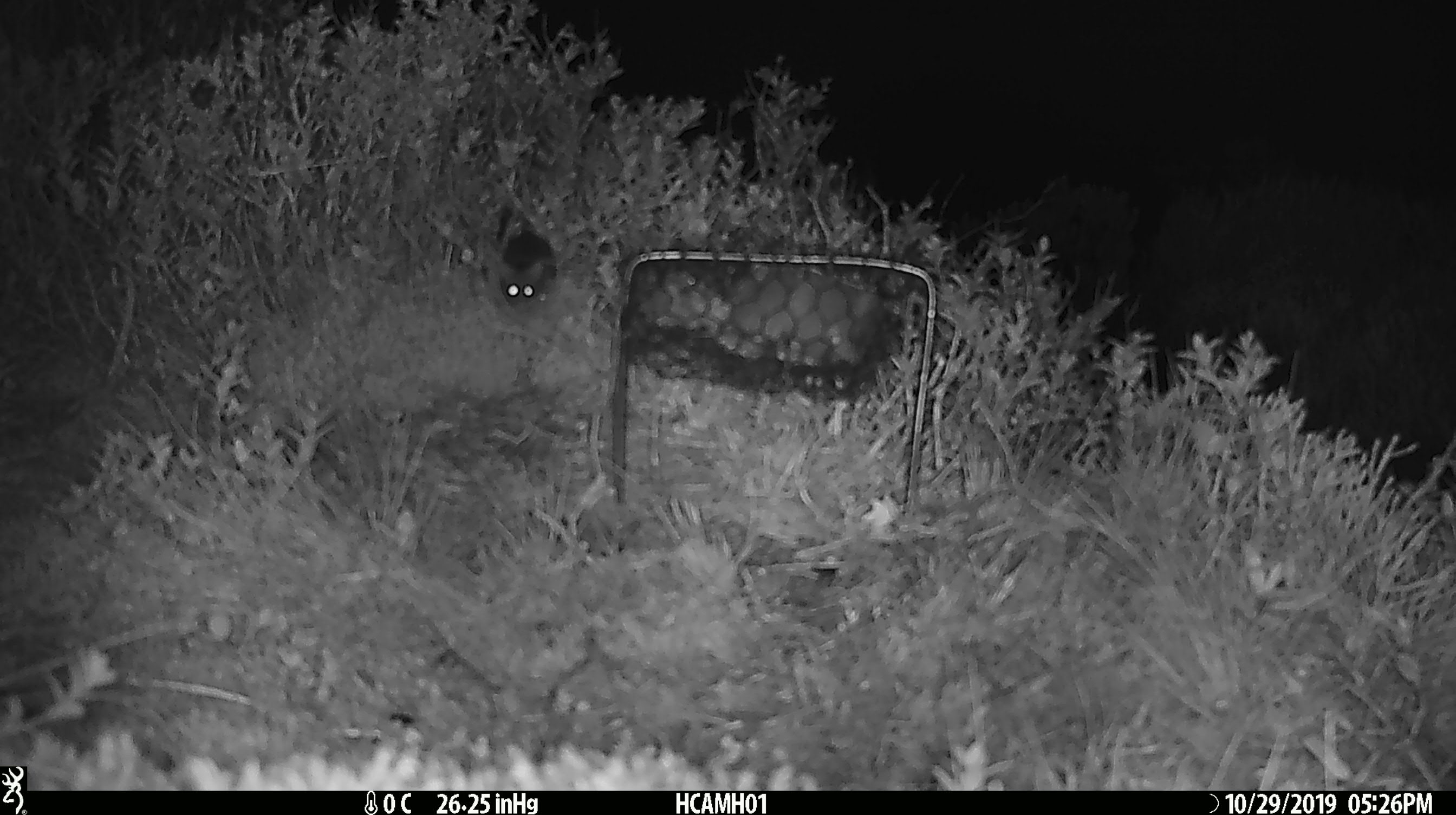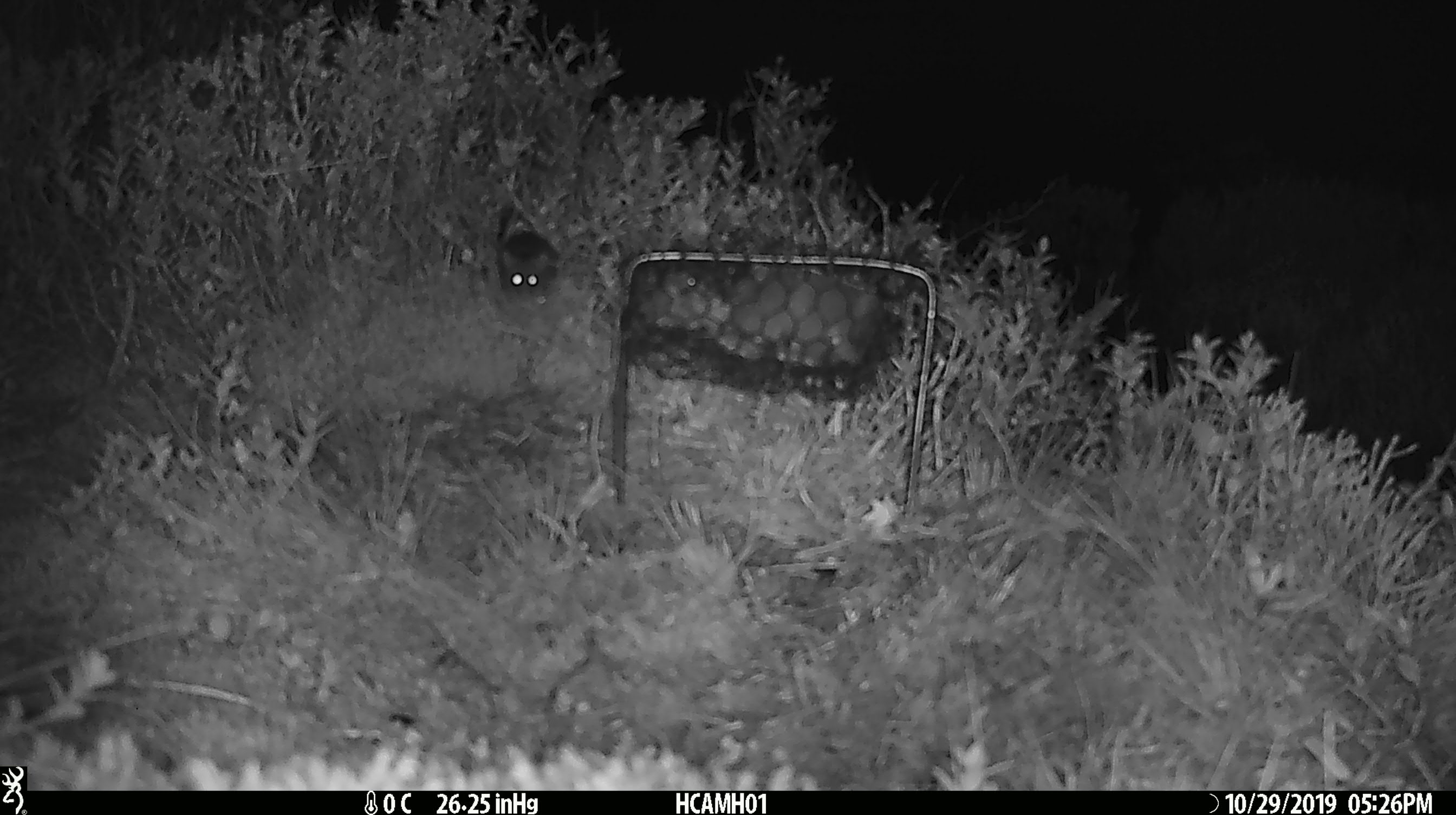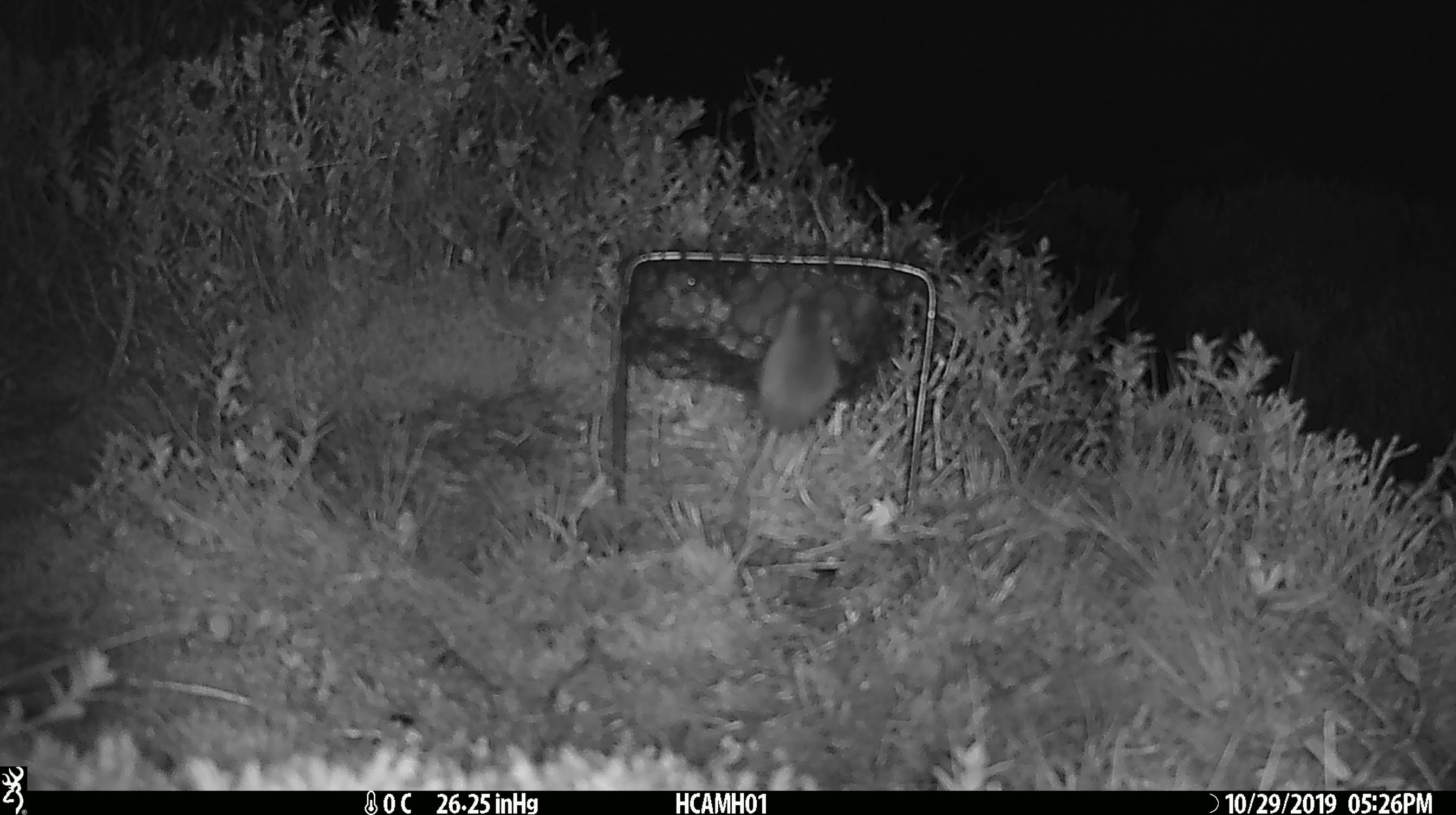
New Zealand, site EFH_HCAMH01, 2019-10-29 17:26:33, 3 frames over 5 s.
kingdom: Animalia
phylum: Chordata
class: Mammalia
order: Rodentia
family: Muridae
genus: Mus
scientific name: Mus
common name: mouse